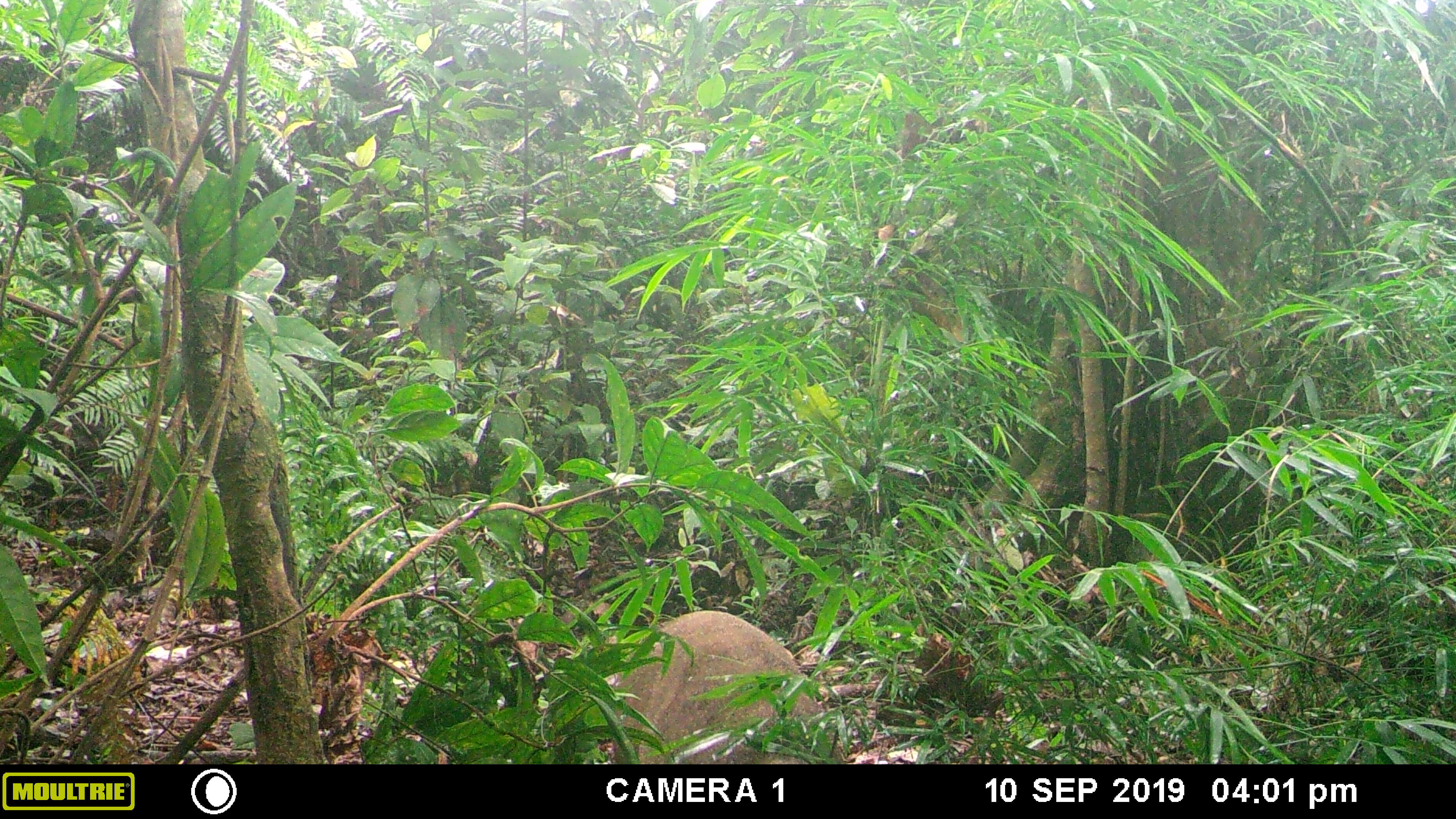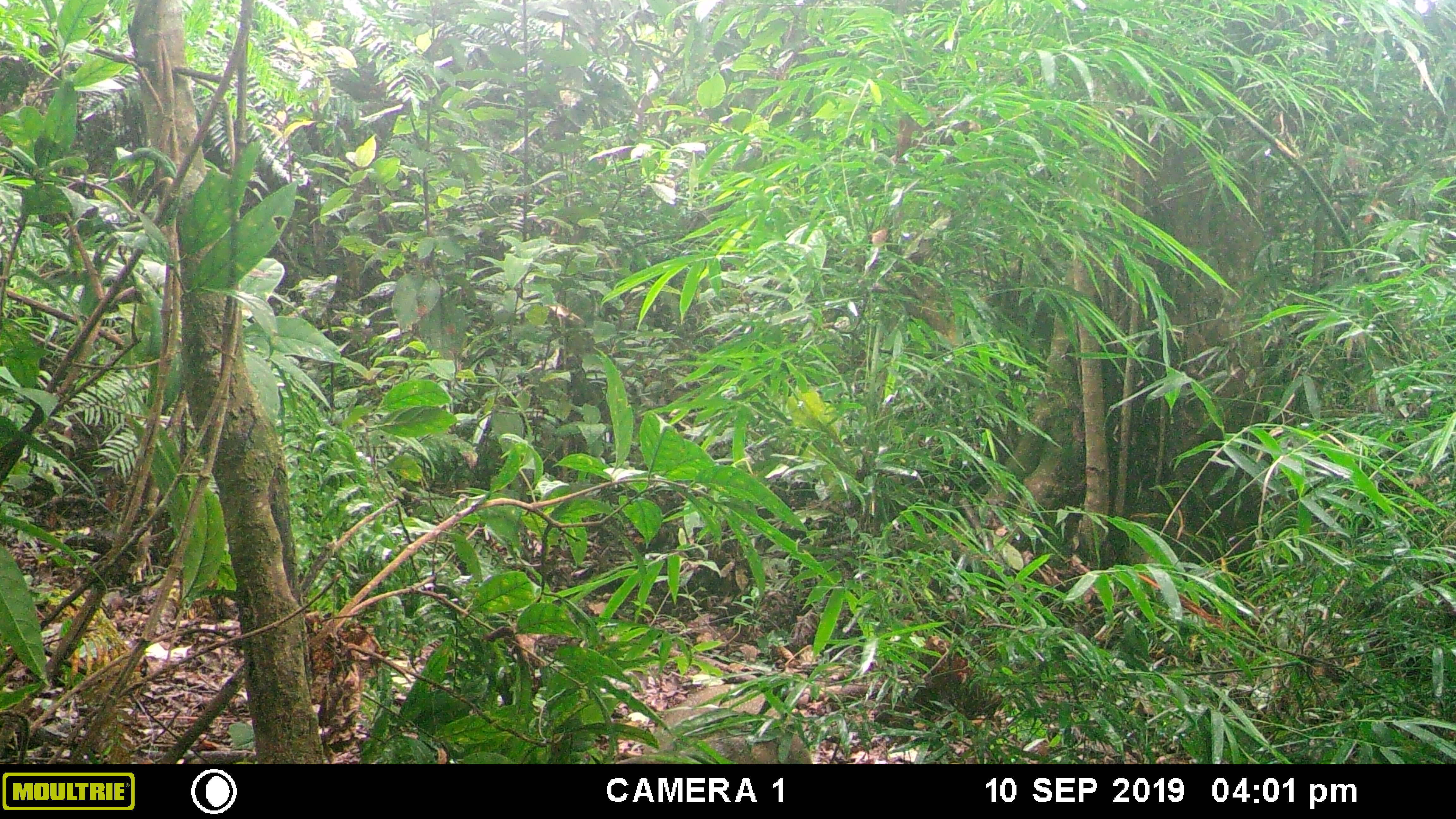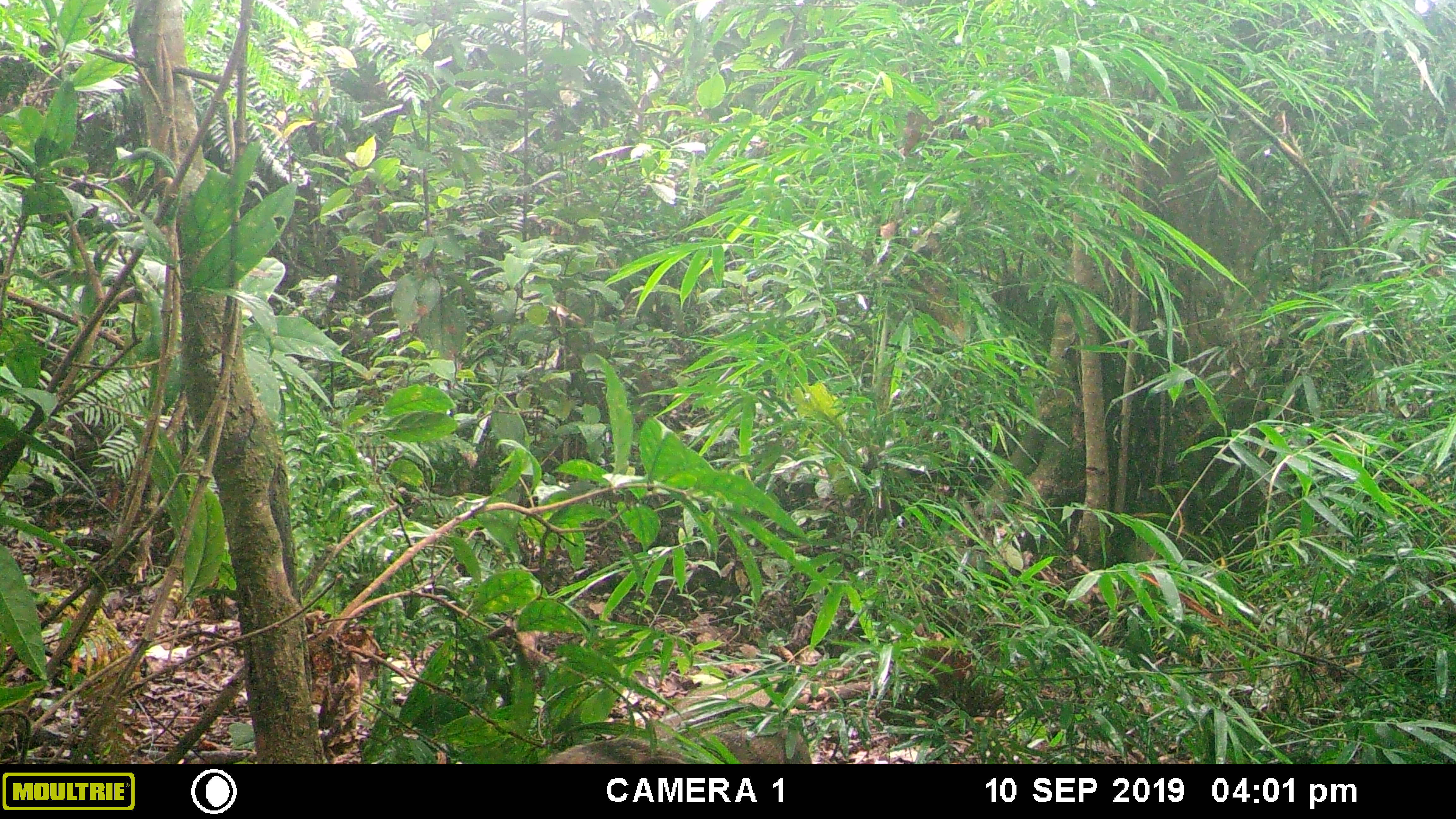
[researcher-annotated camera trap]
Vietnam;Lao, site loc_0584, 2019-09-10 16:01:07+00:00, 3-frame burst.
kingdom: Animalia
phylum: Chordata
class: Mammalia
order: Artiodactyla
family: Suidae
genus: Sus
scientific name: Sus scrofa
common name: eurasian wild pig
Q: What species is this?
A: Eurasian wild pig (Sus scrofa).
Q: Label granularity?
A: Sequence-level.